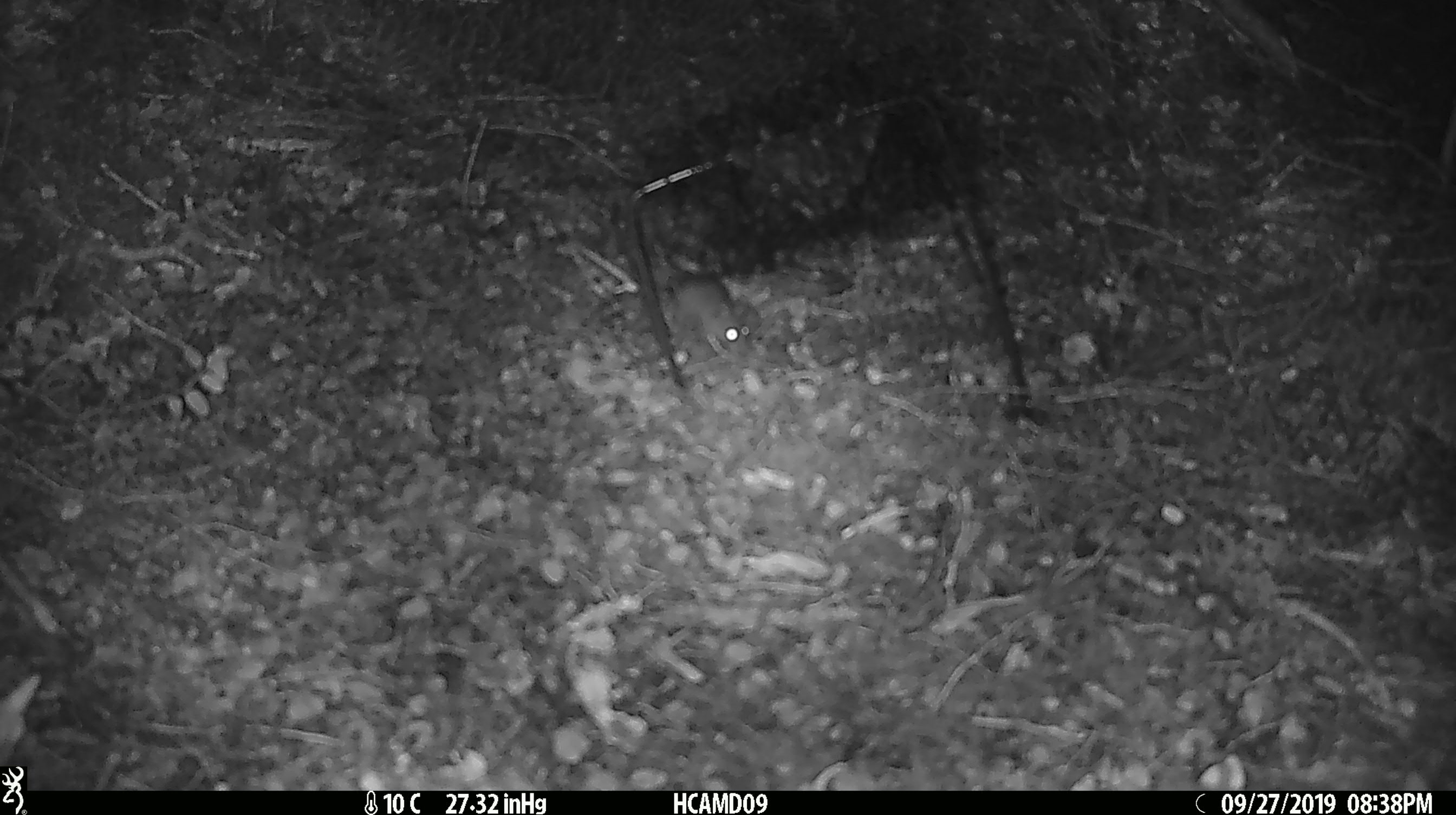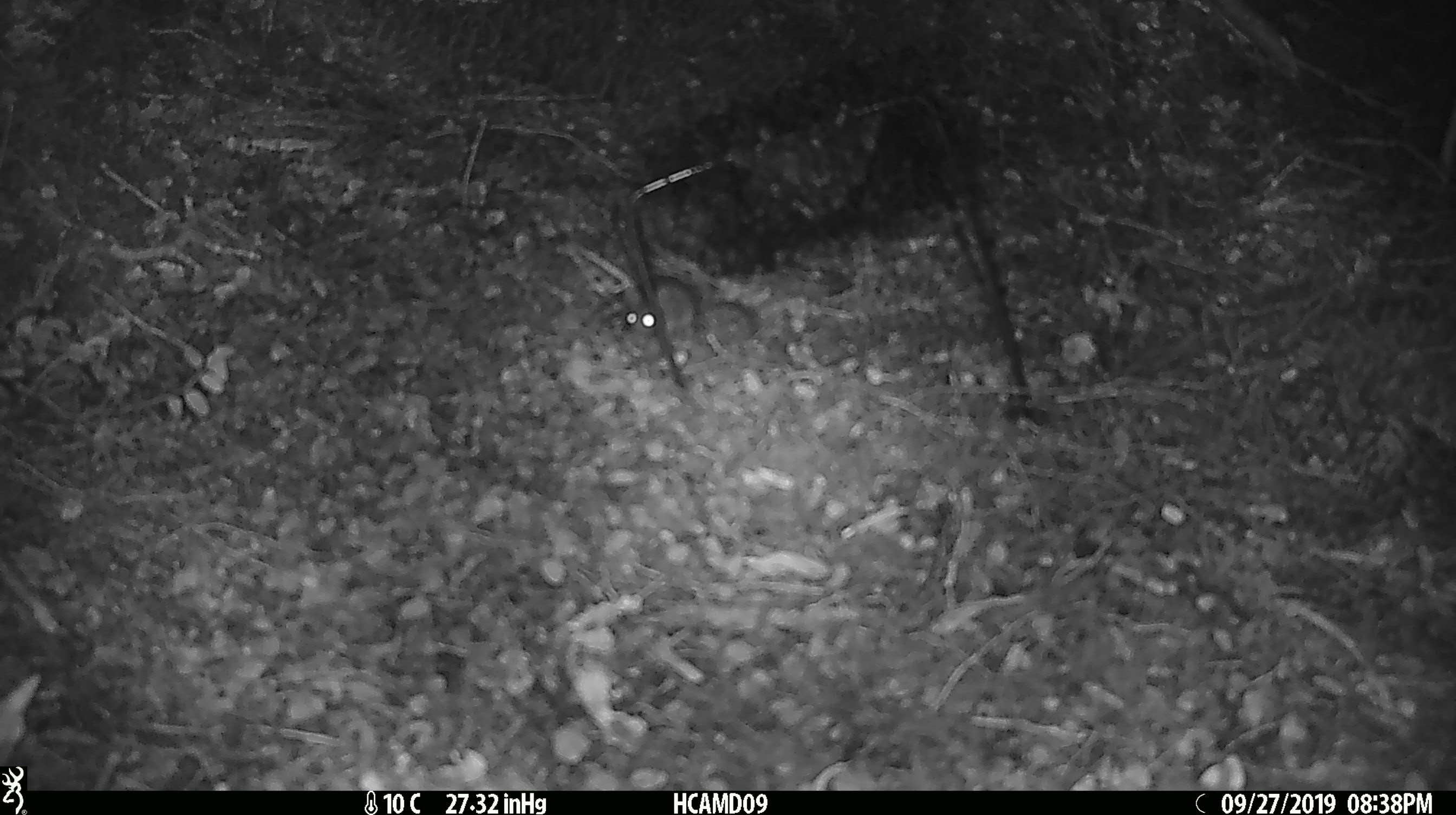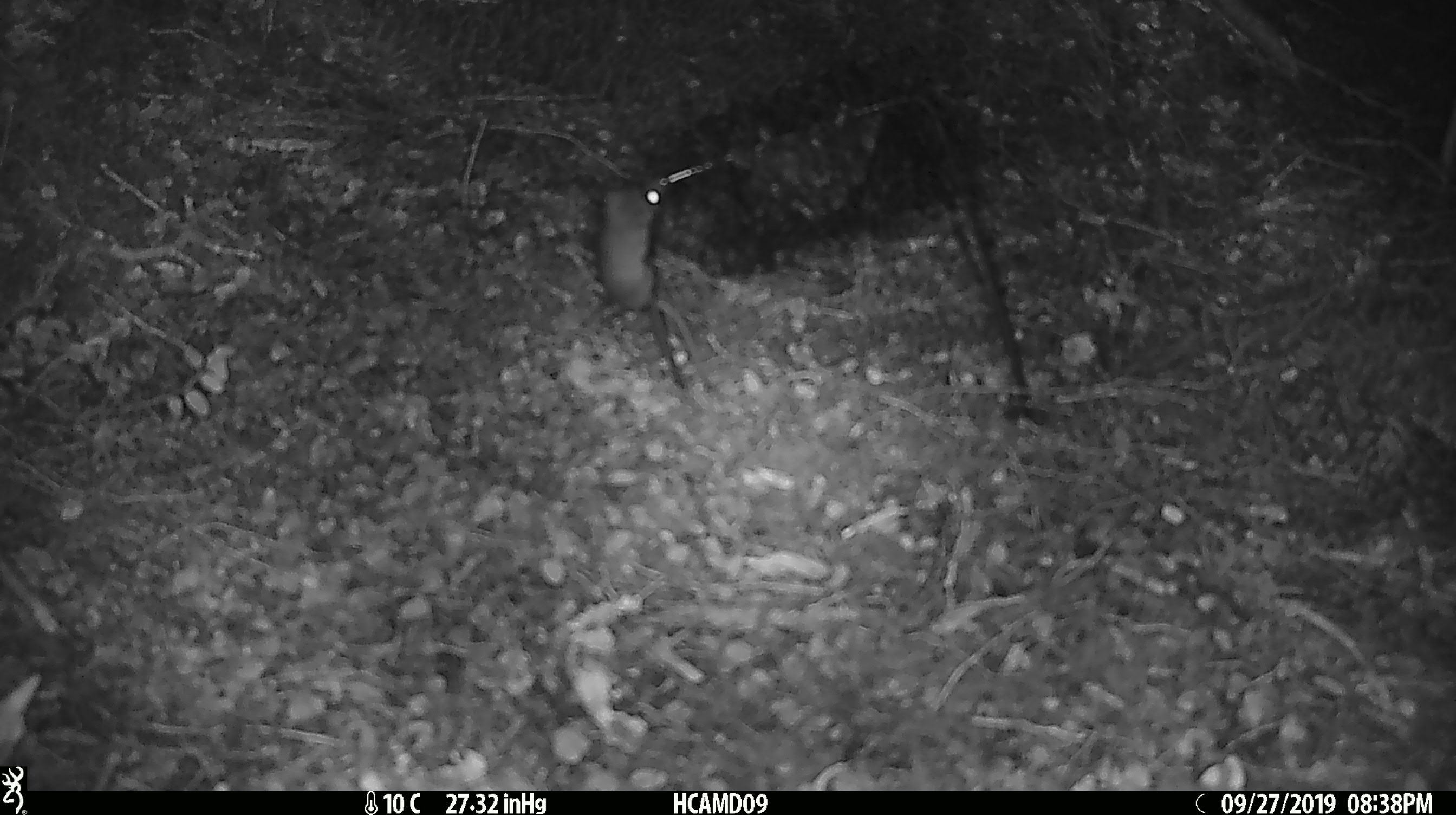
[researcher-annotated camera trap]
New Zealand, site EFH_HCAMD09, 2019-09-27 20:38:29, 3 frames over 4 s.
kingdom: Animalia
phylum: Chordata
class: Mammalia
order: Rodentia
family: Muridae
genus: Mus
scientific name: Mus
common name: mouse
Mouse (Mus).